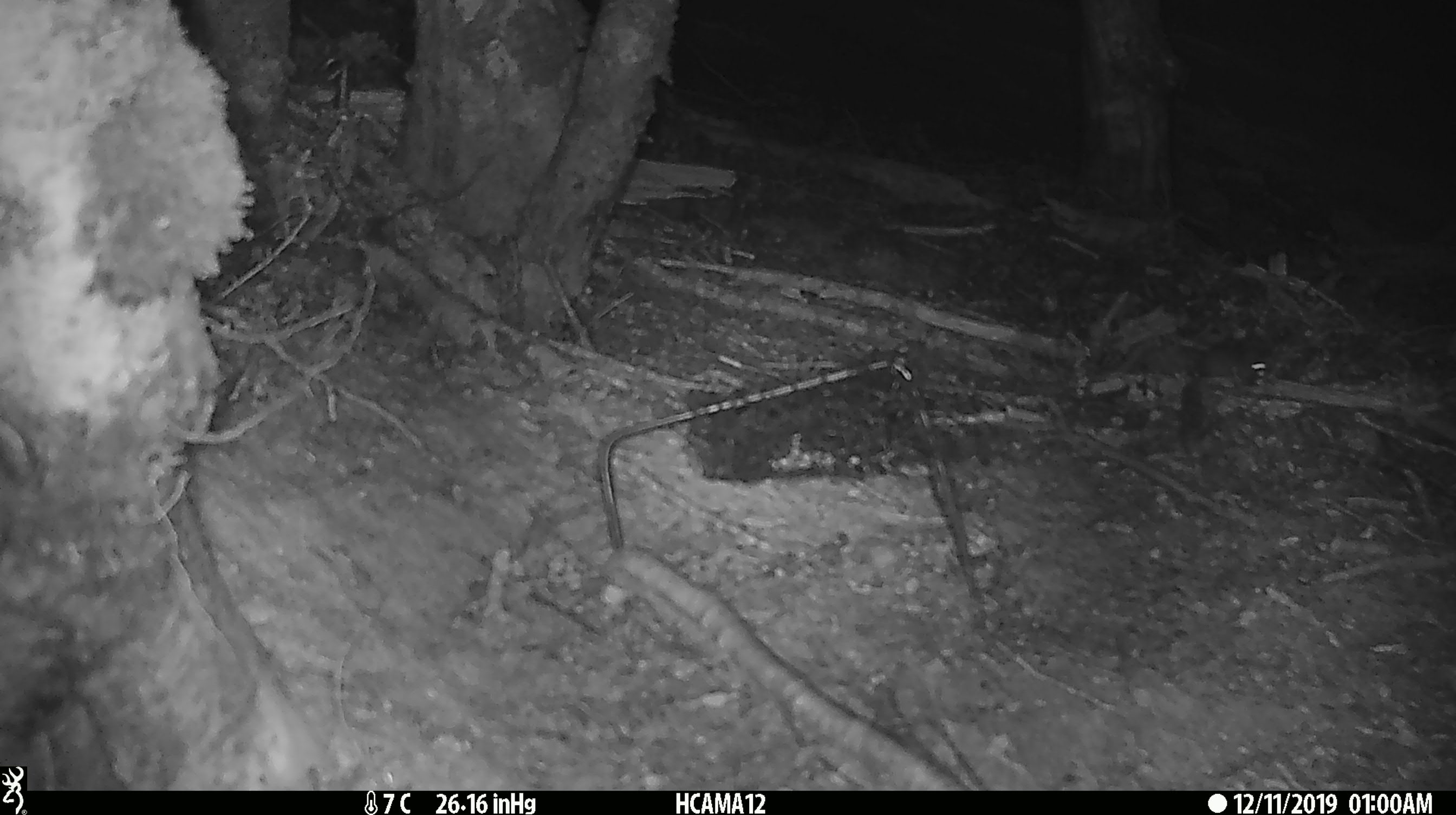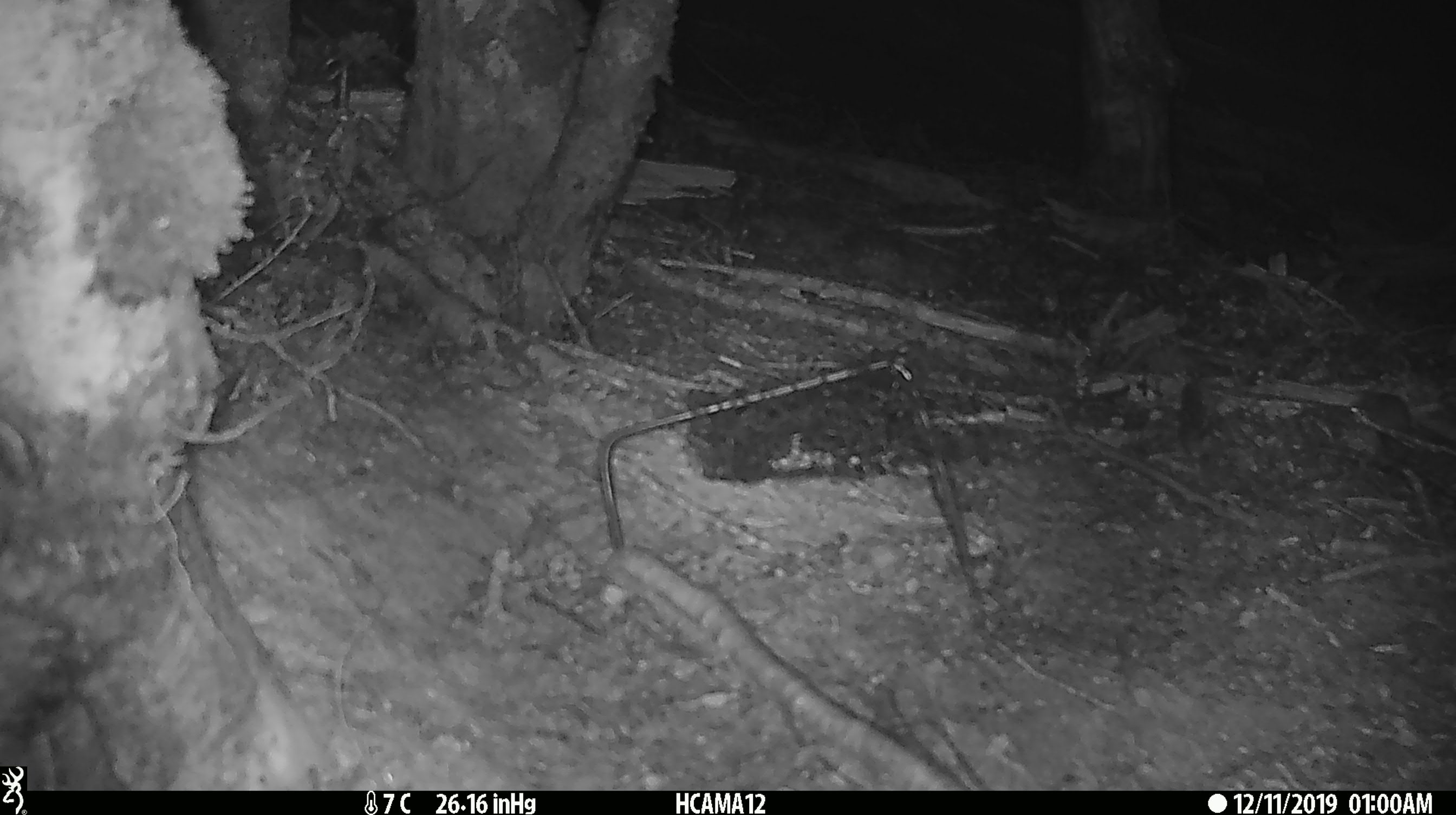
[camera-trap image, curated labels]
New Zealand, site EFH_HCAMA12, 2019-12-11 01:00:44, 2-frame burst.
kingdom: Animalia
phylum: Chordata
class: Mammalia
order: Rodentia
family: Muridae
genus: Mus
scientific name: Mus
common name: mouse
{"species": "mouse (Mus)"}